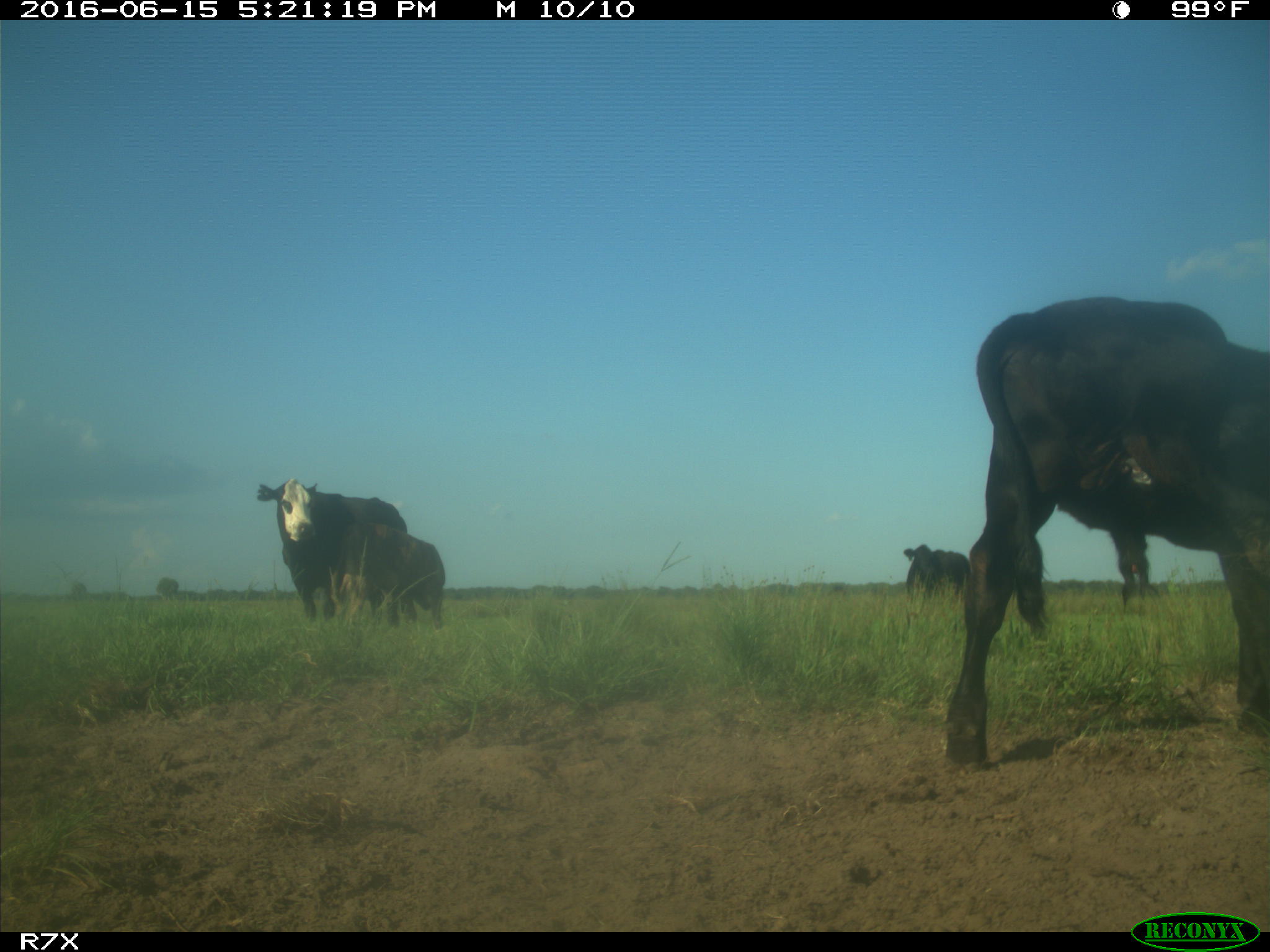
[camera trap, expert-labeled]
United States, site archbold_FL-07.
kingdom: Animalia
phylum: Chordata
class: Mammalia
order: Artiodactyla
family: Bovidae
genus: Bos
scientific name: Bos taurus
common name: domestic cow